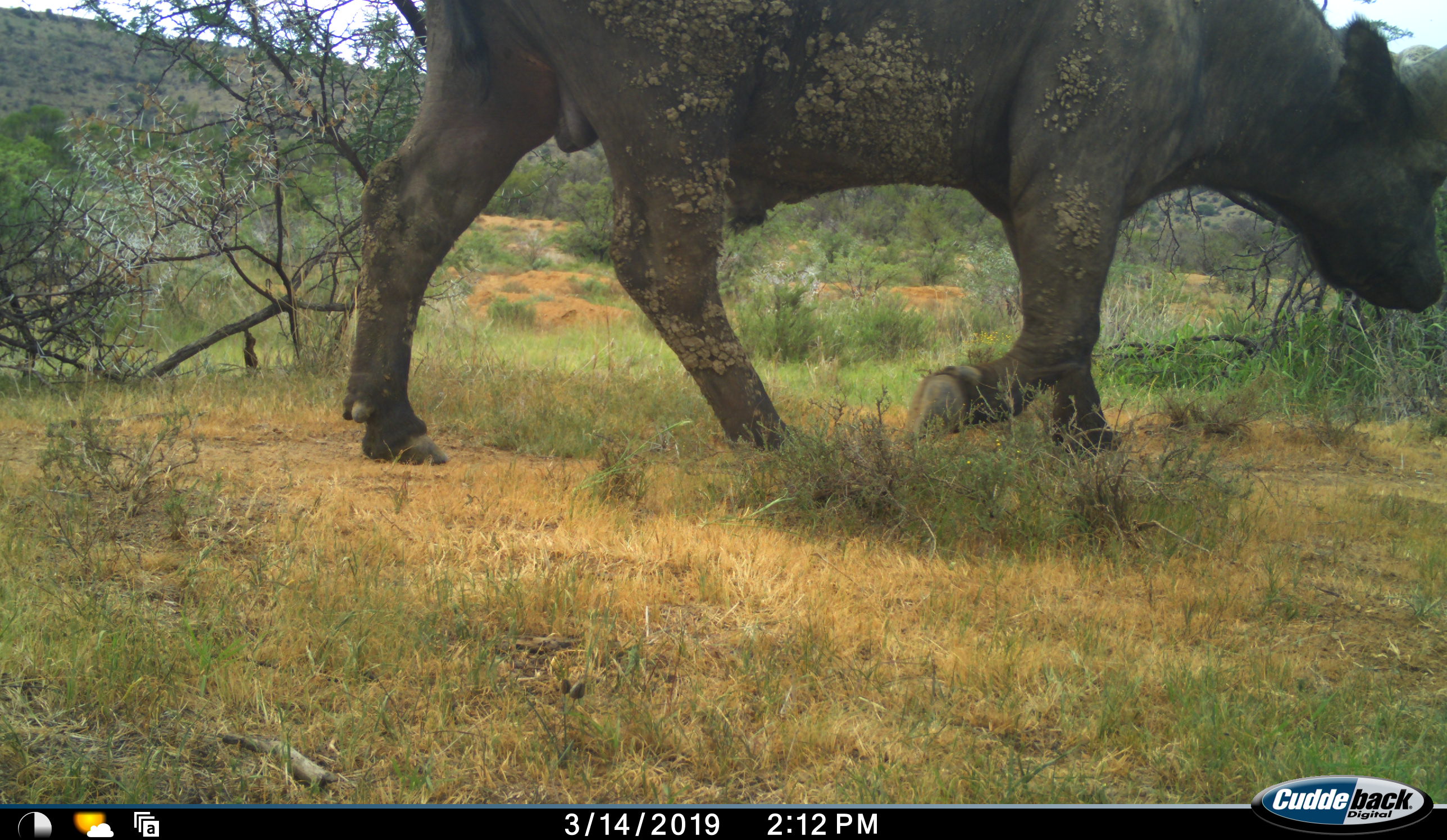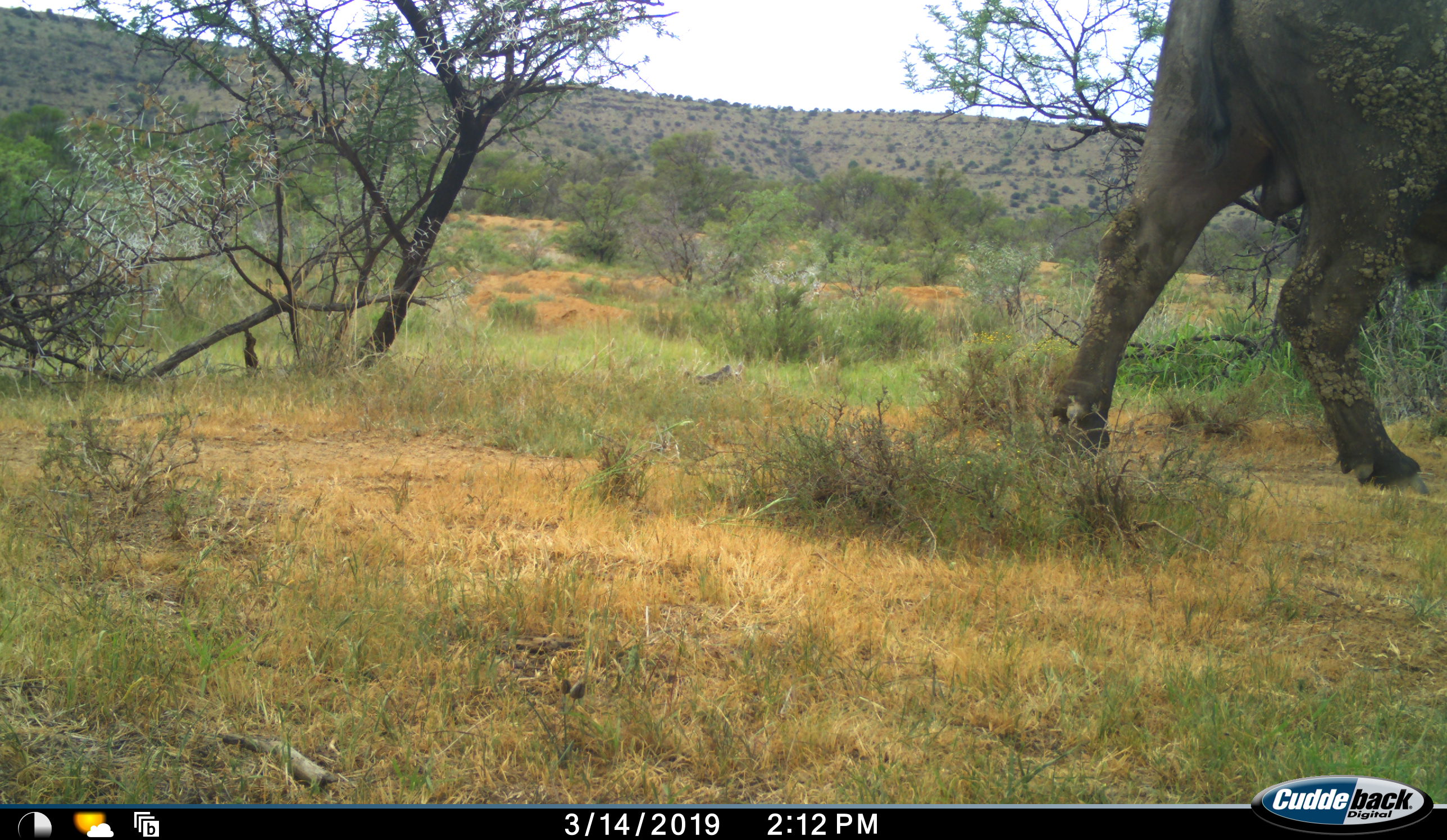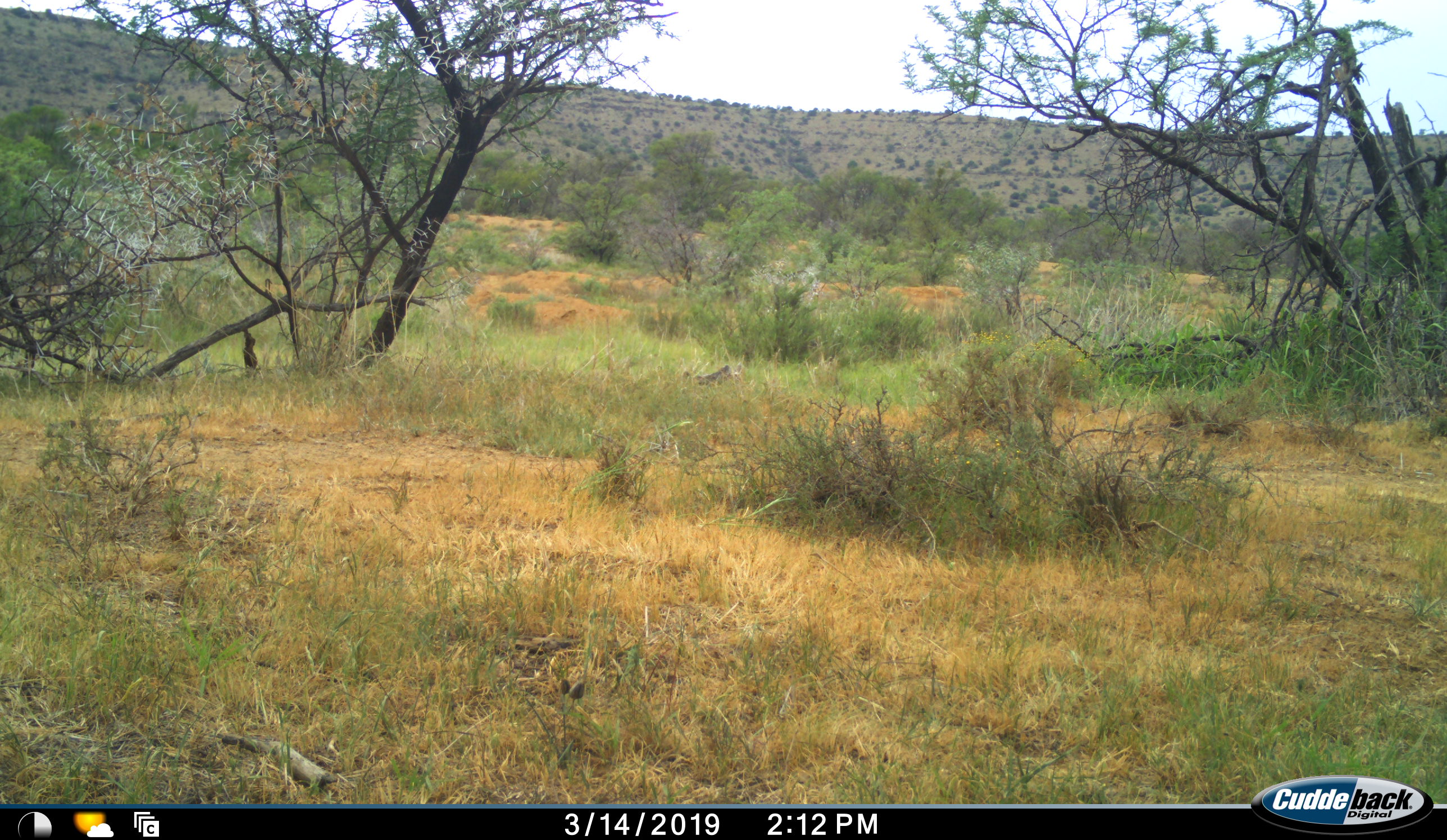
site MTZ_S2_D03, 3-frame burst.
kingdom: Animalia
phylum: Chordata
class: Mammalia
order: Artiodactyla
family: Bovidae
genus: Syncerus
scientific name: Syncerus caffer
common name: african buffalo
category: buffalo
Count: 1.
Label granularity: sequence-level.